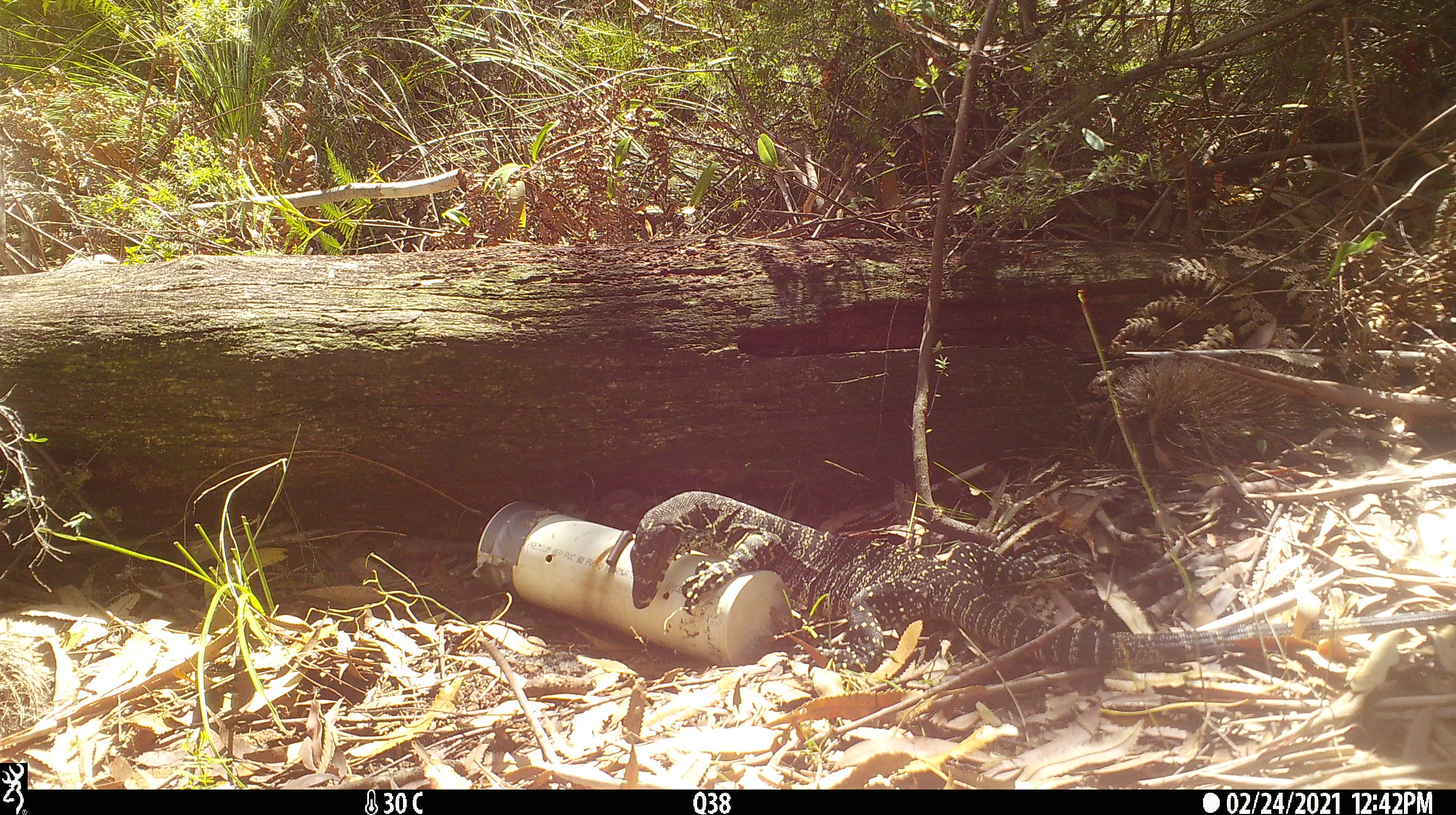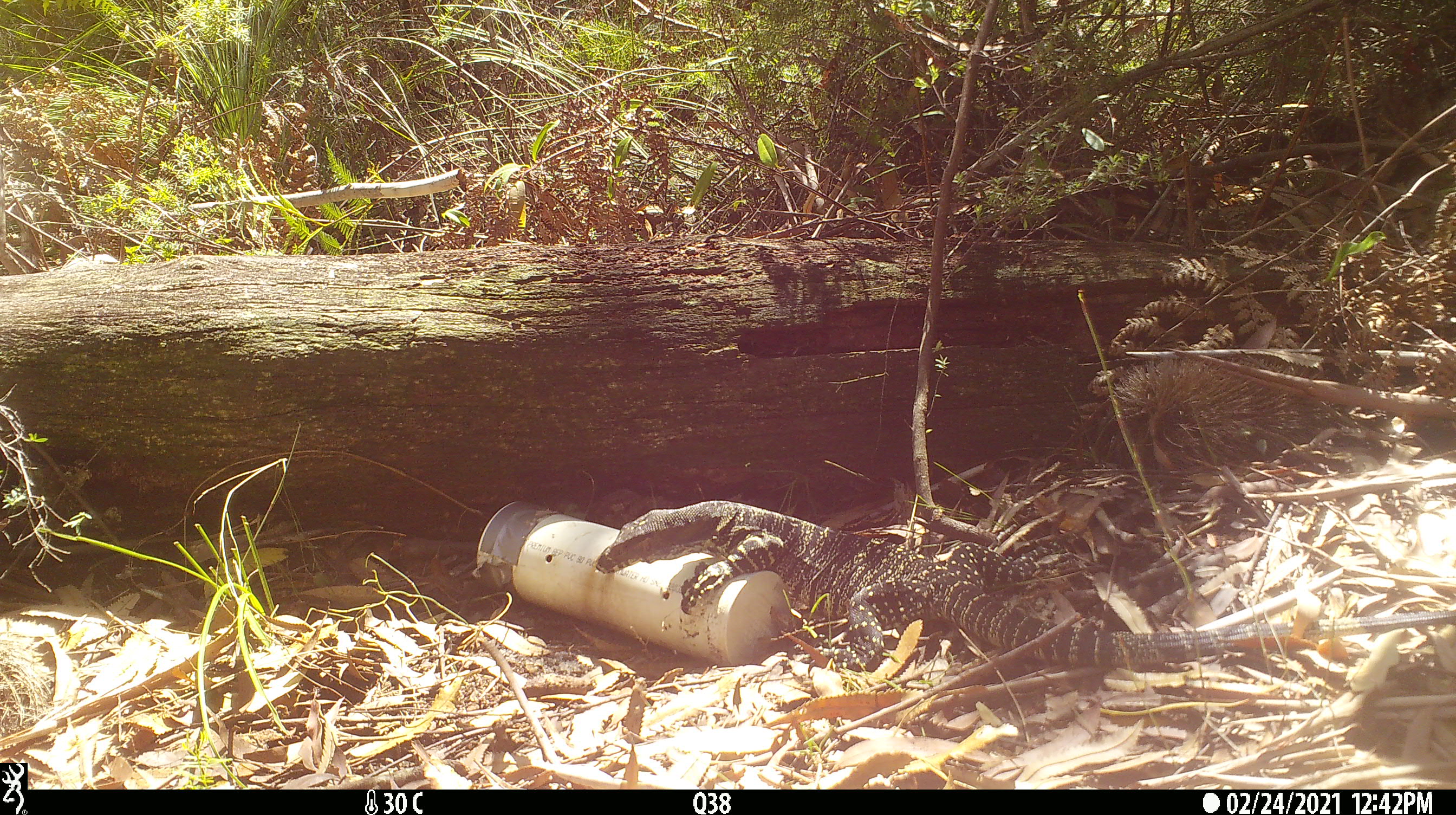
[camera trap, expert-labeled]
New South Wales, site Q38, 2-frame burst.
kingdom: Animalia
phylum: Chordata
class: Reptilia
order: Squamata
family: Varanidae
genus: Varanus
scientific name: Varanus varius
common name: lace monitor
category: goanna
Goanna (lace monitor) (Varanus varius).